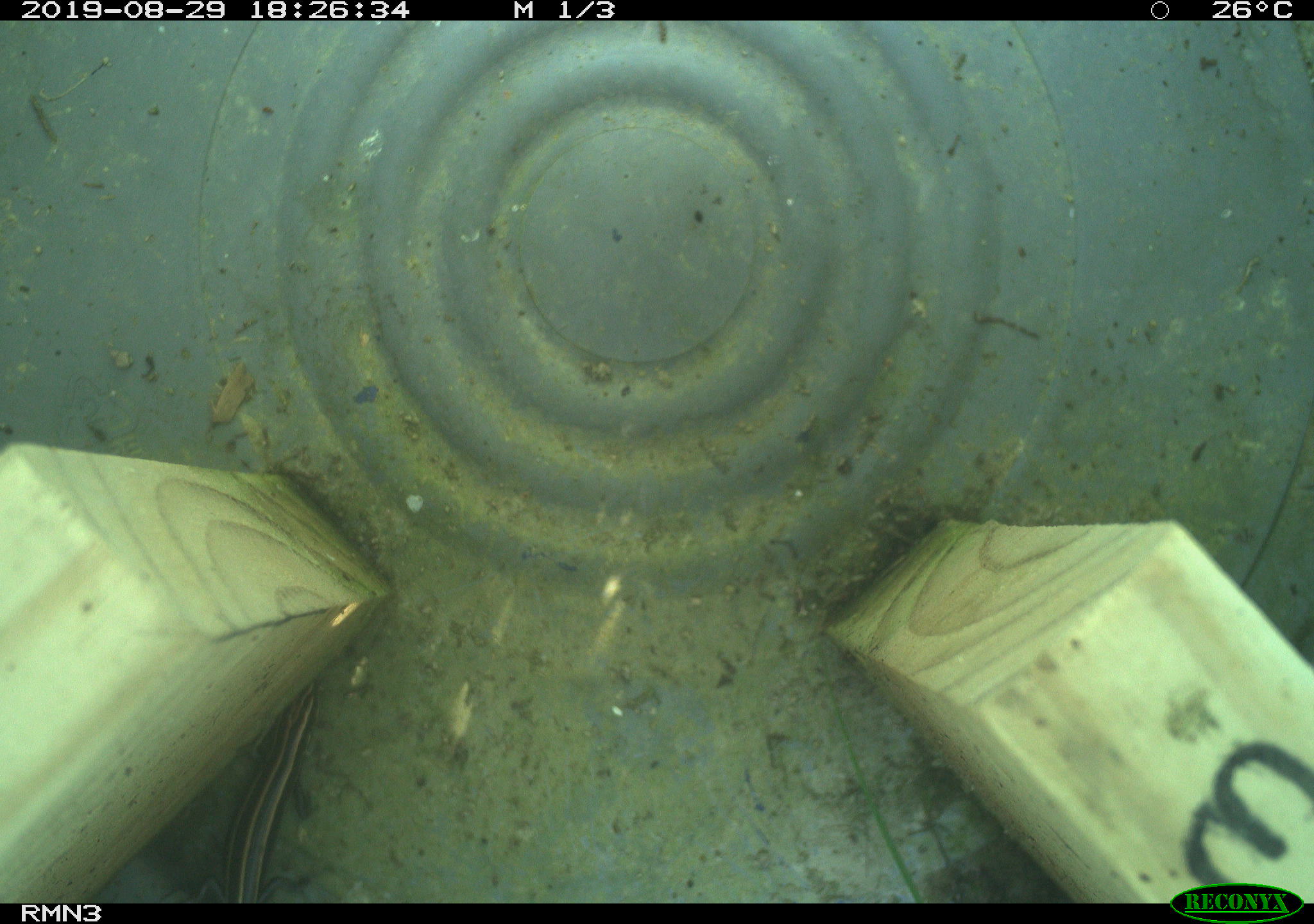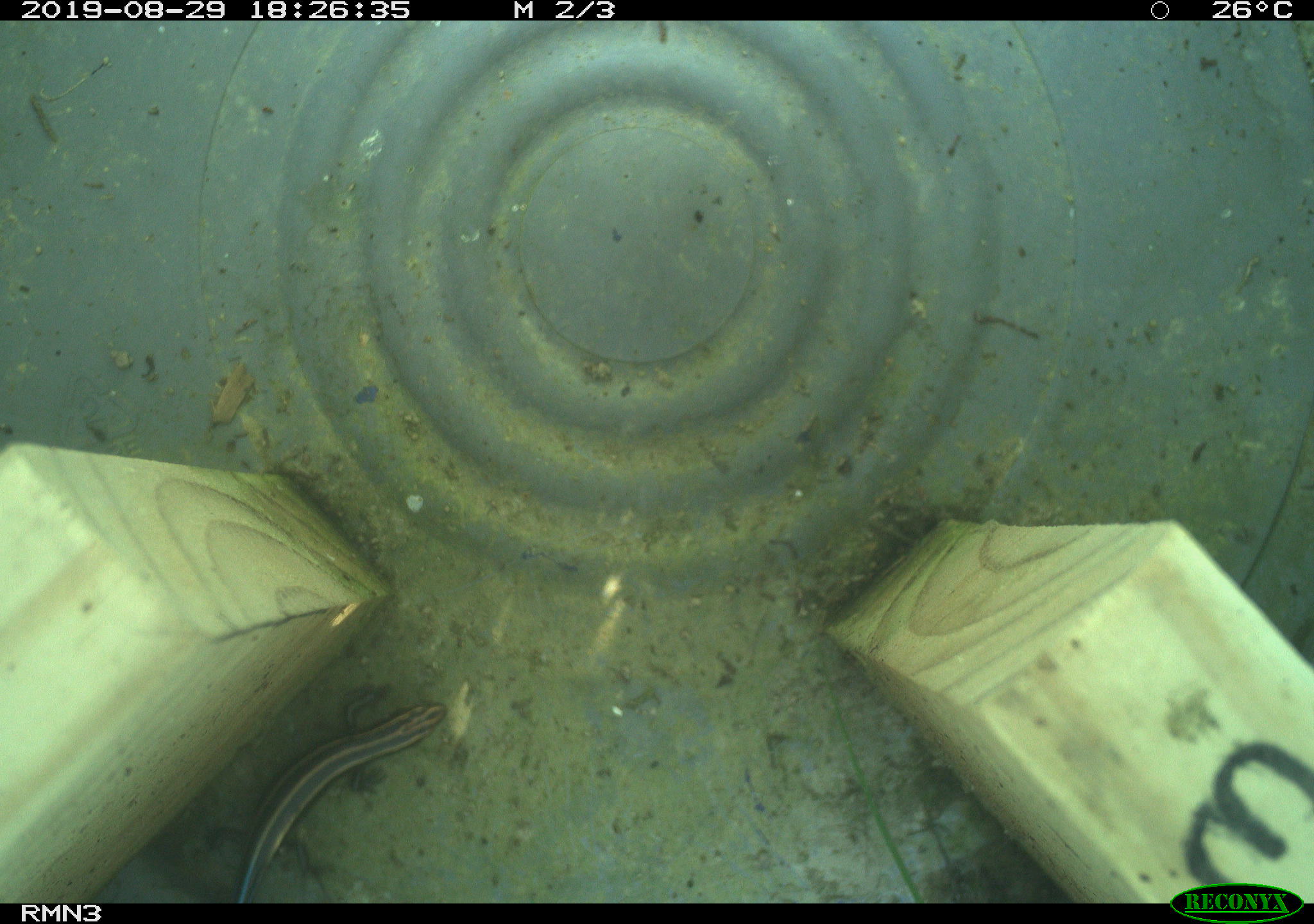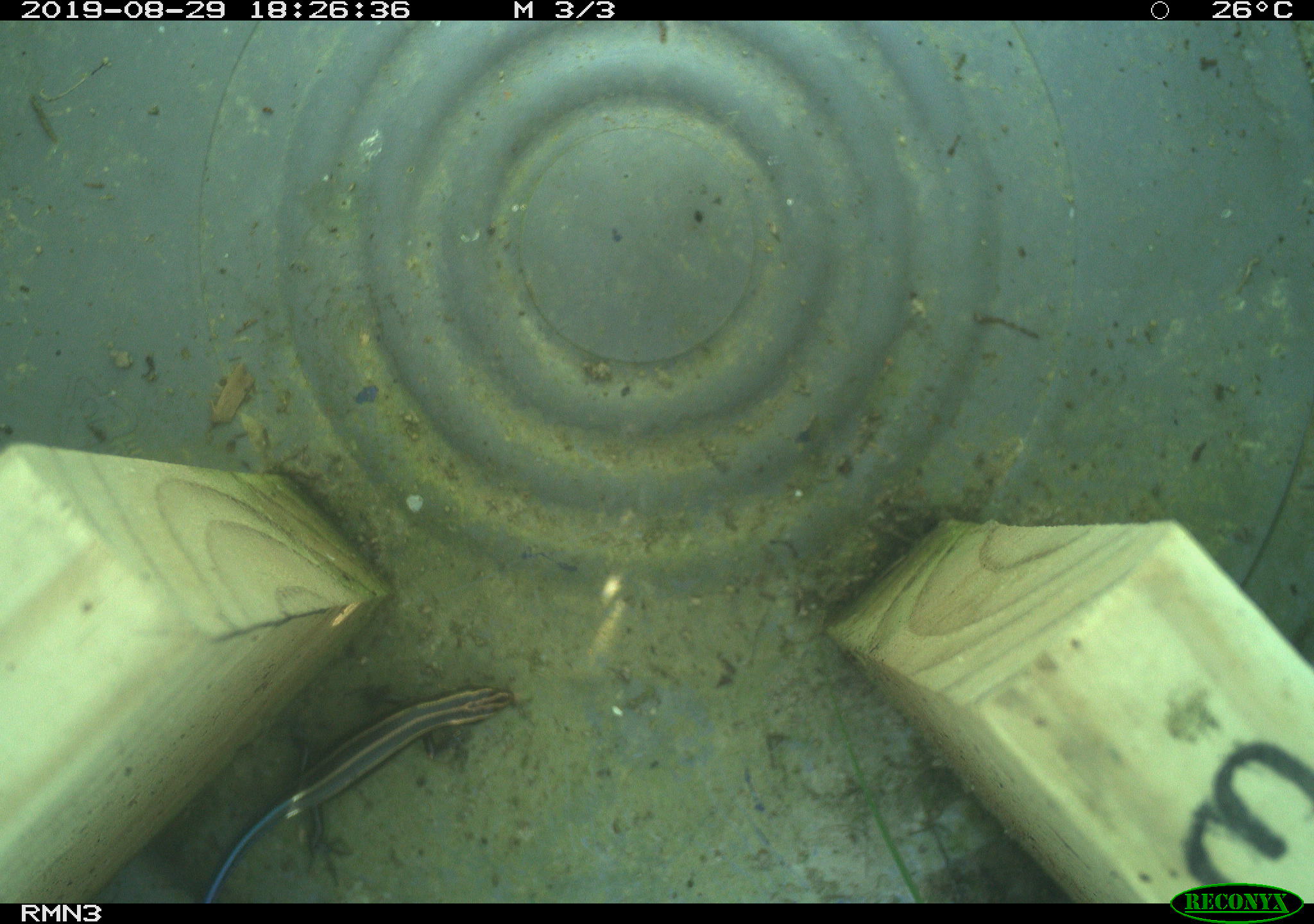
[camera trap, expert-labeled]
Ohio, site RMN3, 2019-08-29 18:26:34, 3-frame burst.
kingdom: Animalia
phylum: Chordata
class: Reptilia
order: Squamata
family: Scincidae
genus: Plestiodon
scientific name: Plestiodon fasciatus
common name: common five-lined skink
Common five-lined skink (Plestiodon fasciatus).